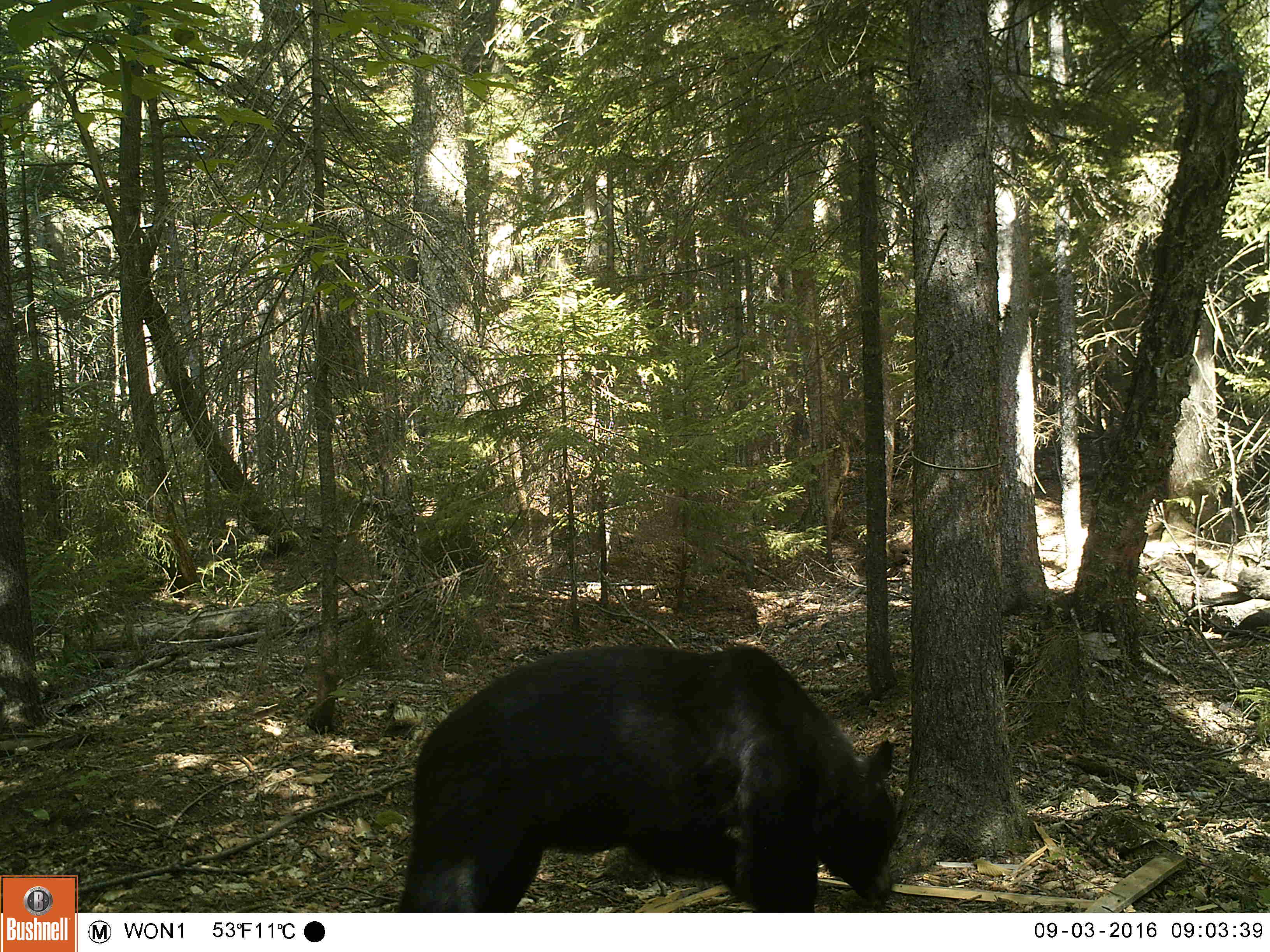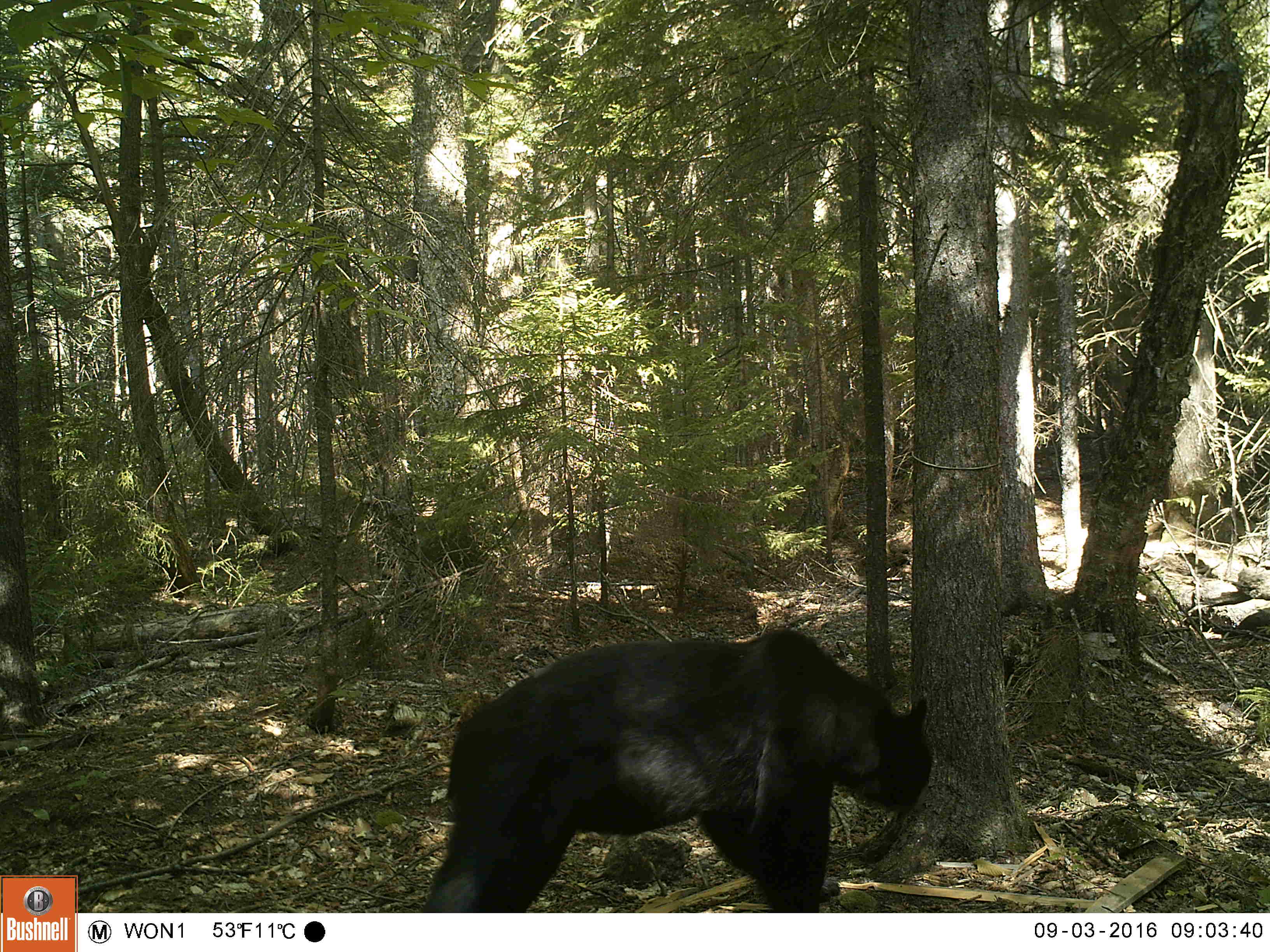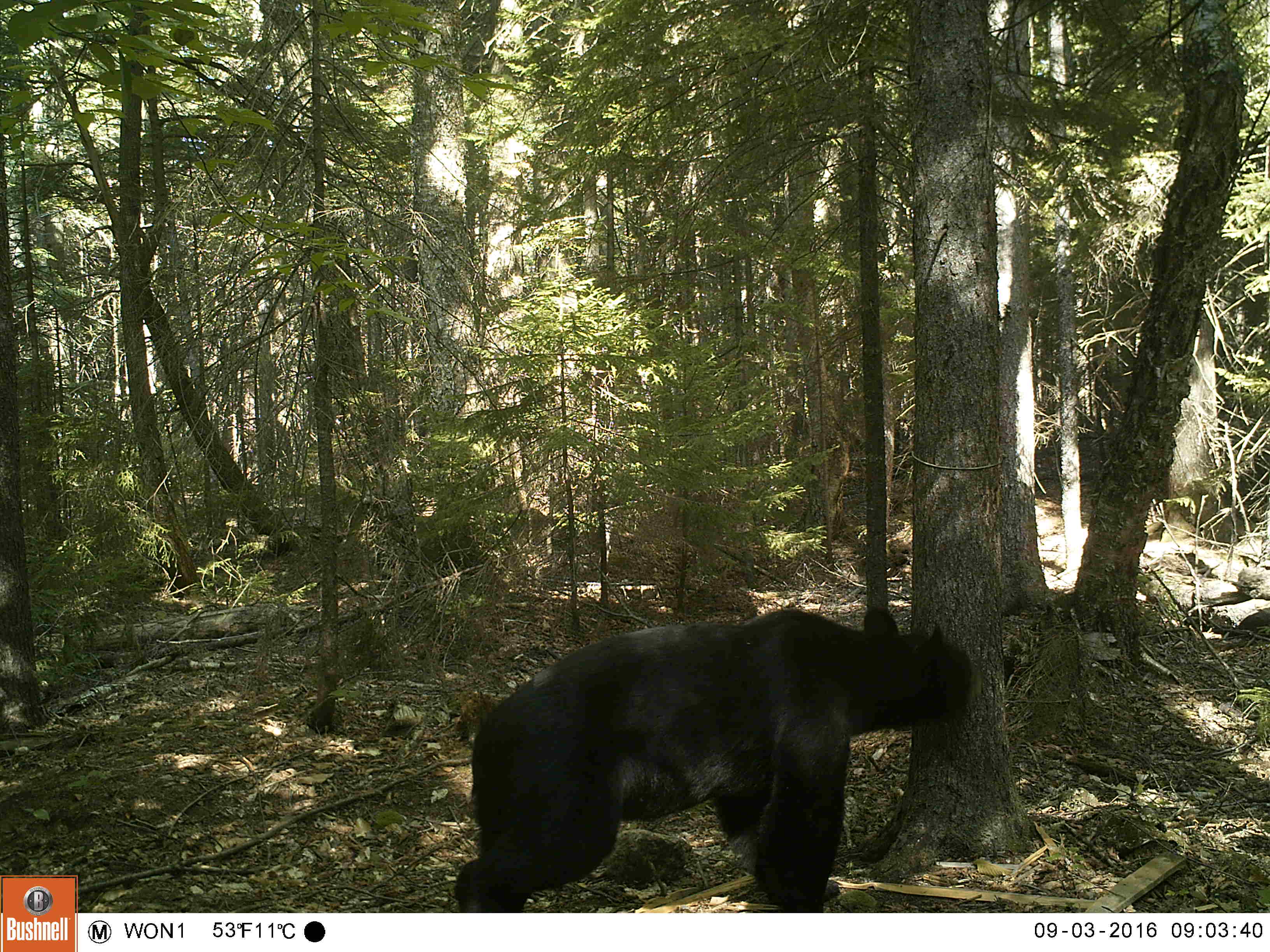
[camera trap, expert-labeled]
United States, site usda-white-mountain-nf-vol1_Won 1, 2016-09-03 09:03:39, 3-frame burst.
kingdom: Animalia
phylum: Chordata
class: Mammalia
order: Carnivora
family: Ursidae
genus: Ursus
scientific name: Ursus americanus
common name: black bear